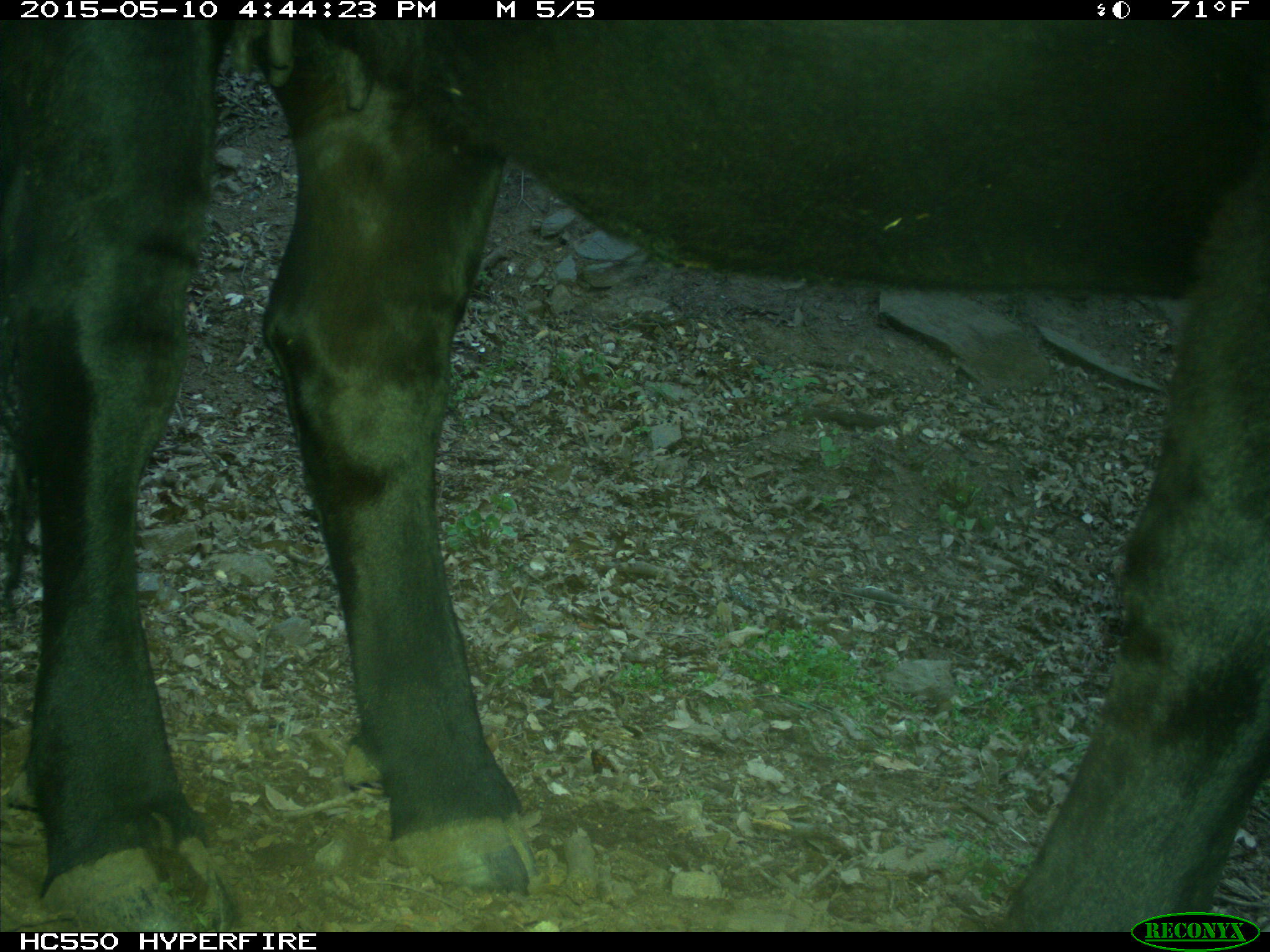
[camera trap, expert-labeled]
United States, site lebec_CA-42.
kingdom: Animalia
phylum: Chordata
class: Mammalia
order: Artiodactyla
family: Bovidae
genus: Bos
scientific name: Bos taurus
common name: domestic cow